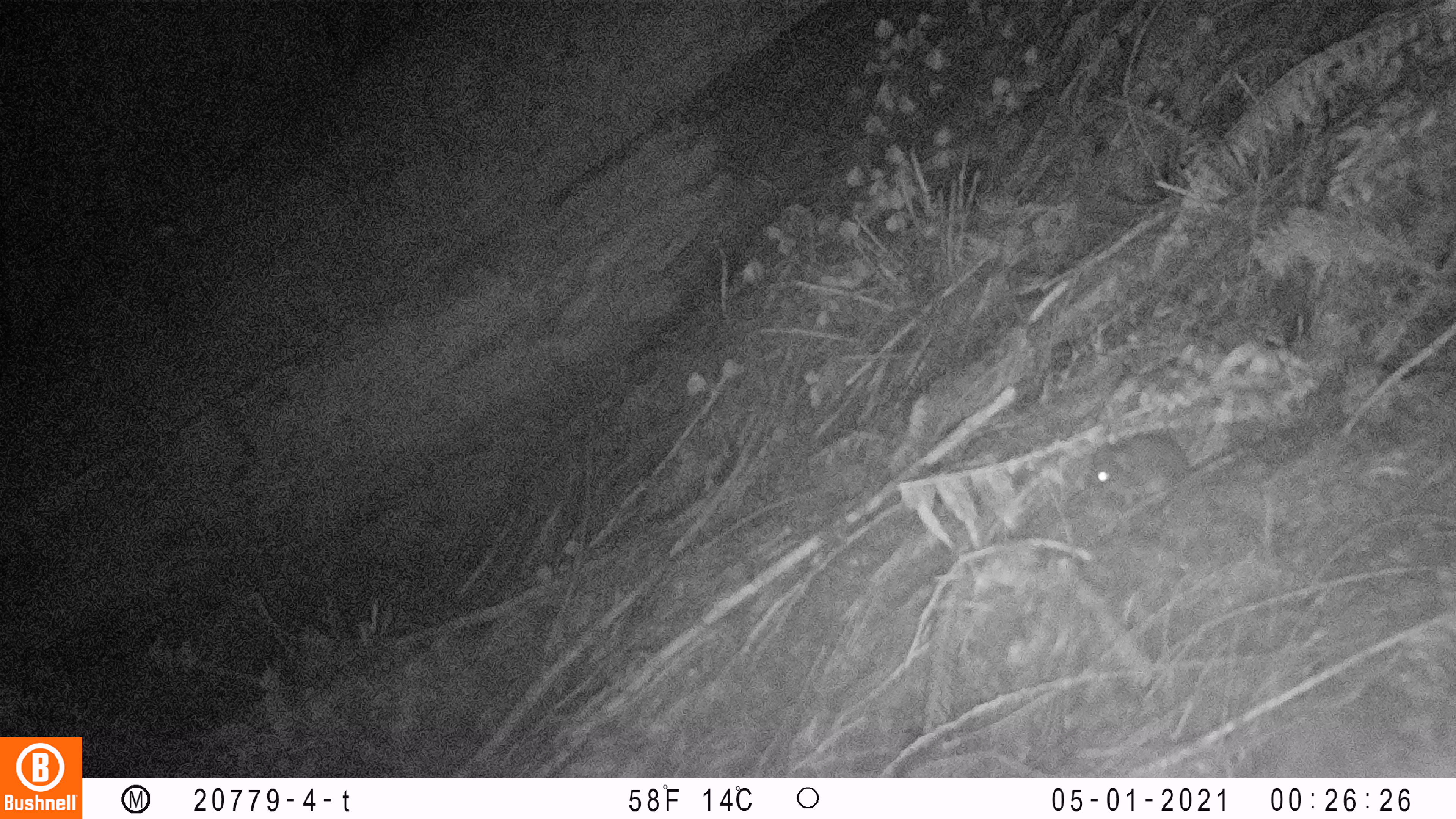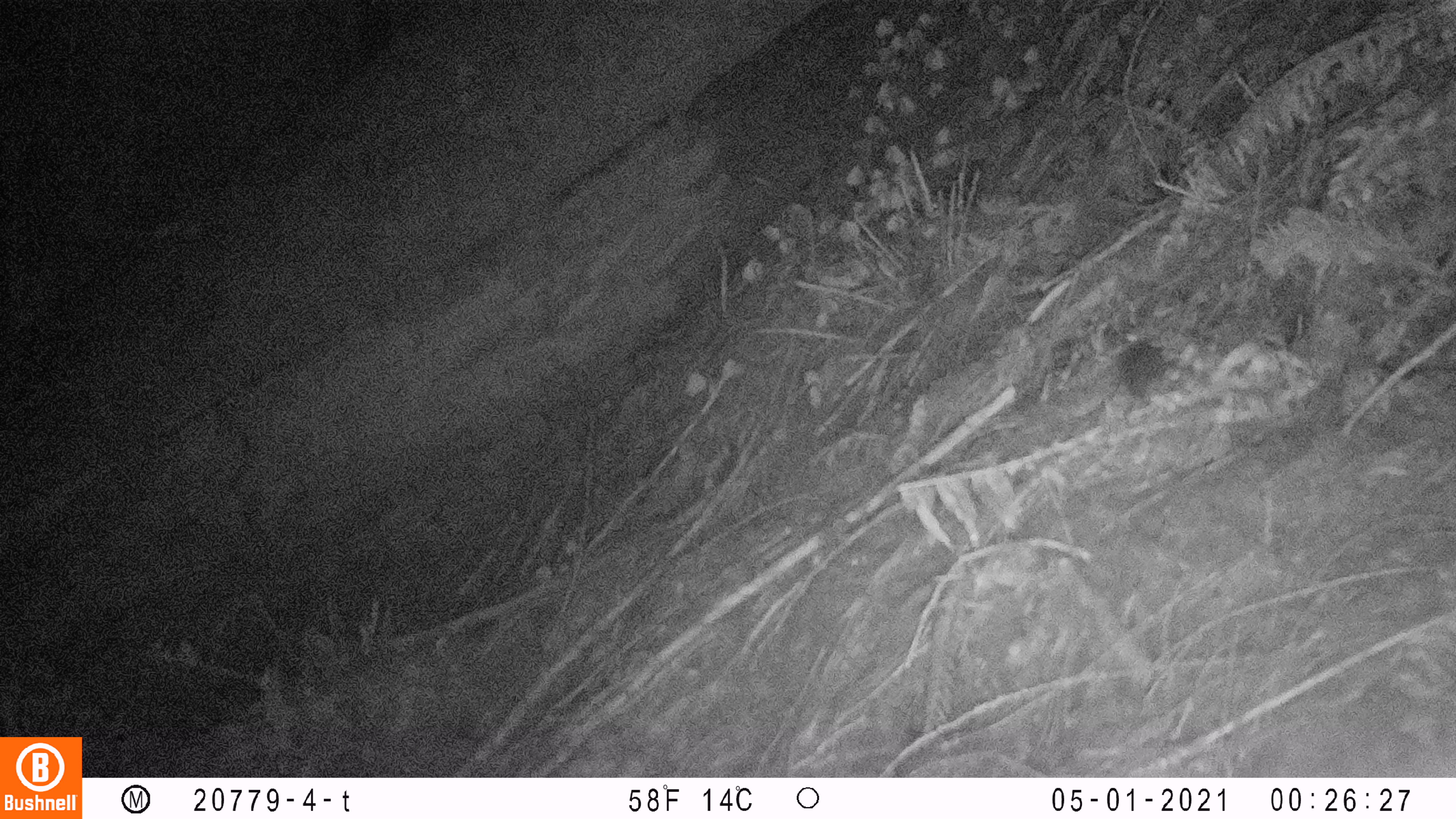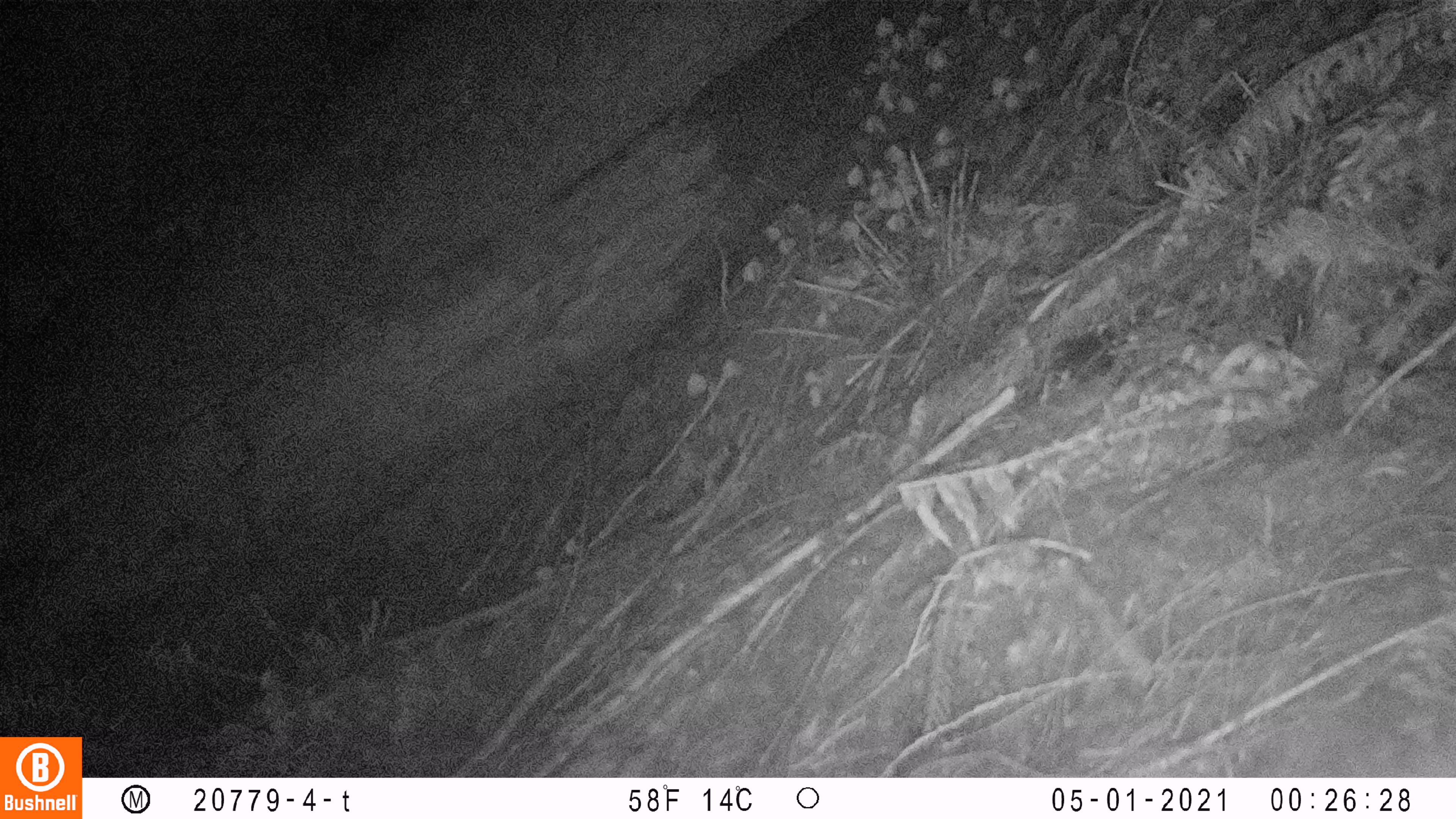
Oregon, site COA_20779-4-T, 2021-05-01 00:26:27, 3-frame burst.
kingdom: Animalia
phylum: Chordata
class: Mammalia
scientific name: Mammalia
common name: small mammal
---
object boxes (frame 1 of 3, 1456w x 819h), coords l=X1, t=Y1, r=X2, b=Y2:
small mammal: l=1038, t=395, r=1287, b=543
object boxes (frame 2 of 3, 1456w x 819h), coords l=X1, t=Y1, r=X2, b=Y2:
small mammal: l=1104, t=312, r=1211, b=432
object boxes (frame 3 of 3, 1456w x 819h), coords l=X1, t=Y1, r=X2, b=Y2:
small mammal: l=999, t=317, r=1169, b=404